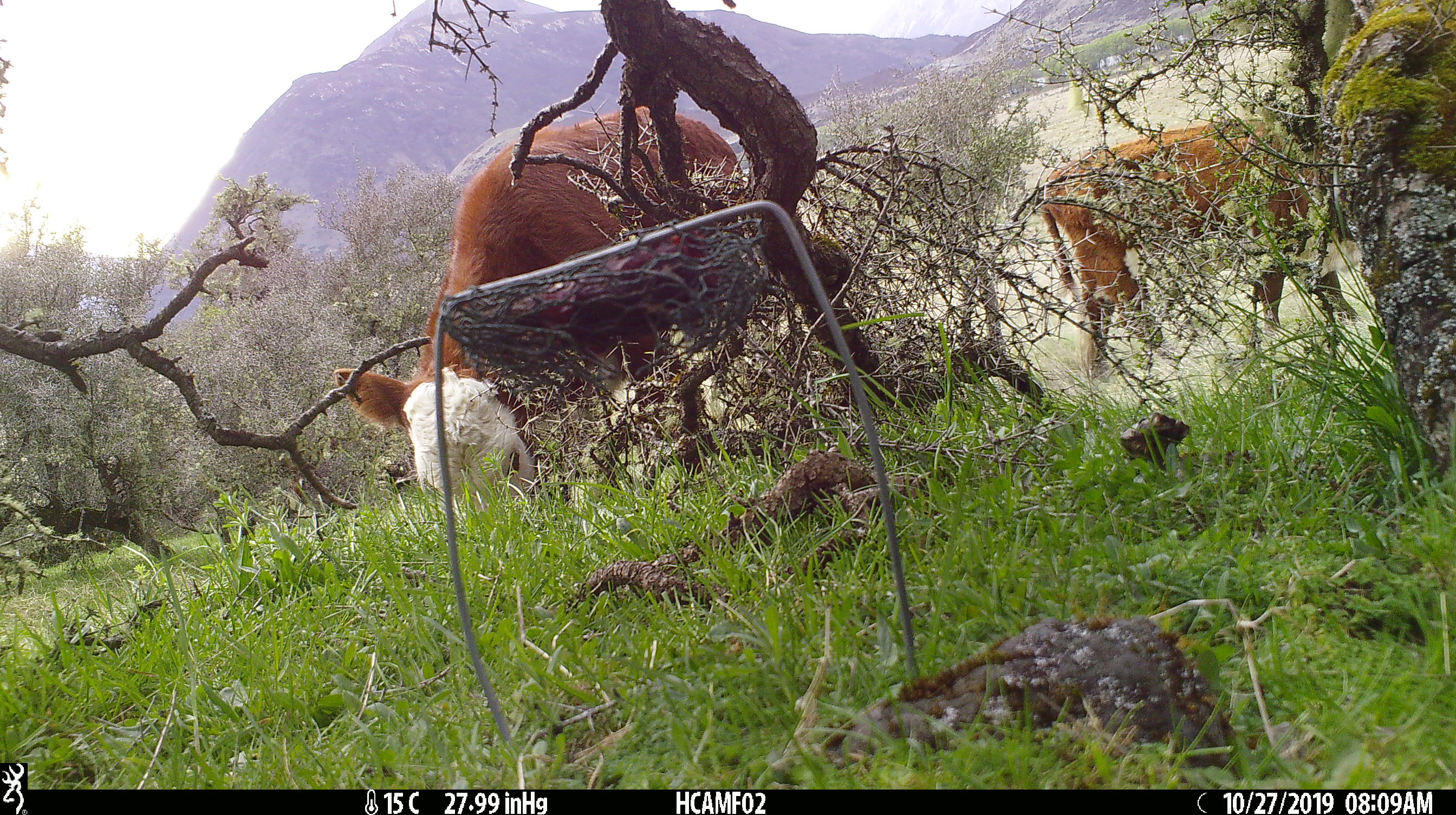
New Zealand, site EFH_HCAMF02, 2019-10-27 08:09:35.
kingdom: Animalia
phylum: Chordata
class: Mammalia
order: Rodentia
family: Muridae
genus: Mus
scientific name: Mus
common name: mouse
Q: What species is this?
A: Mouse (Mus).